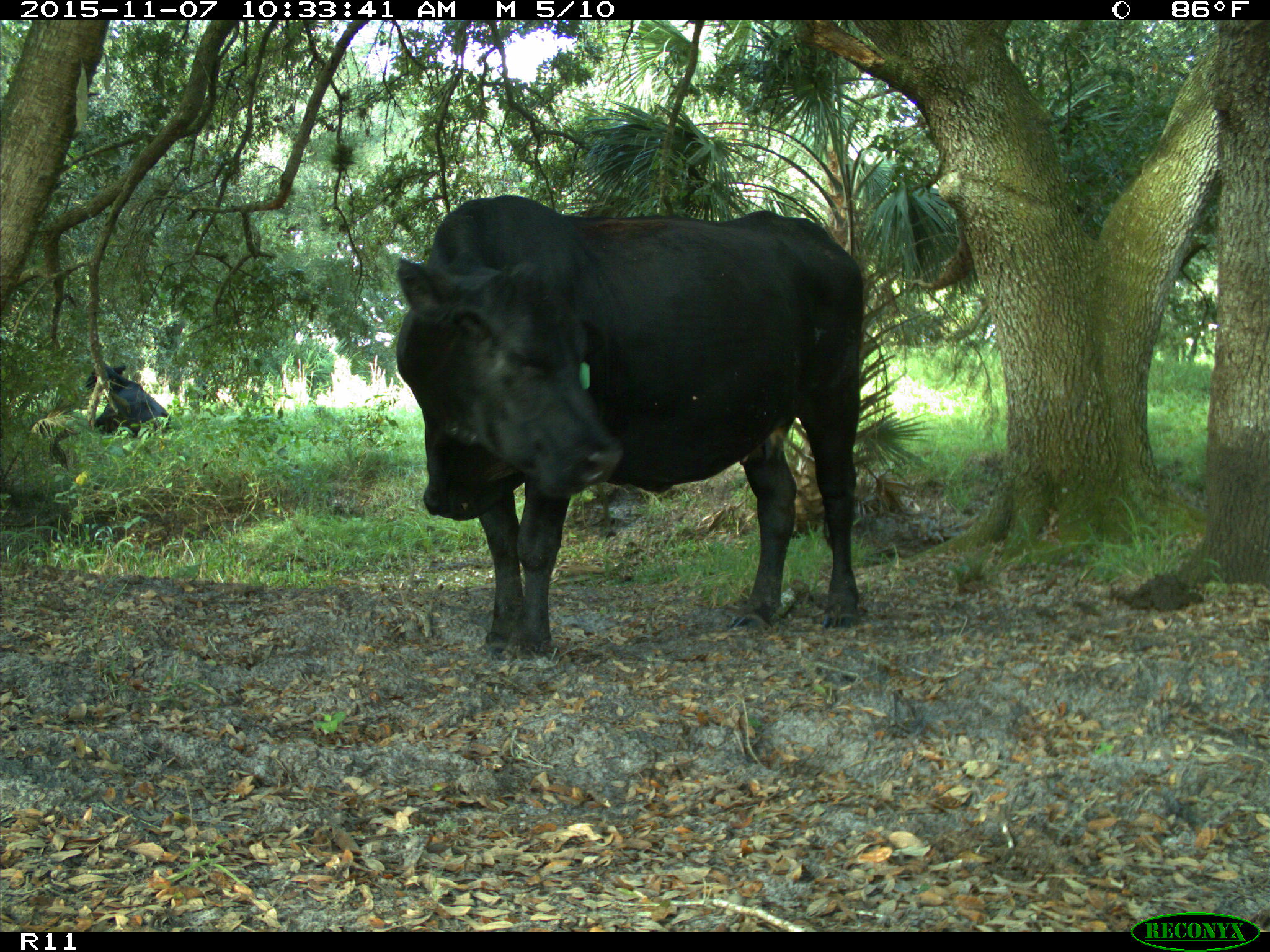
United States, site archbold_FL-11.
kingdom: Animalia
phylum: Chordata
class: Mammalia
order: Artiodactyla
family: Bovidae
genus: Bos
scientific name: Bos taurus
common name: domestic cow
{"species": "Bos taurus (domestic cow)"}